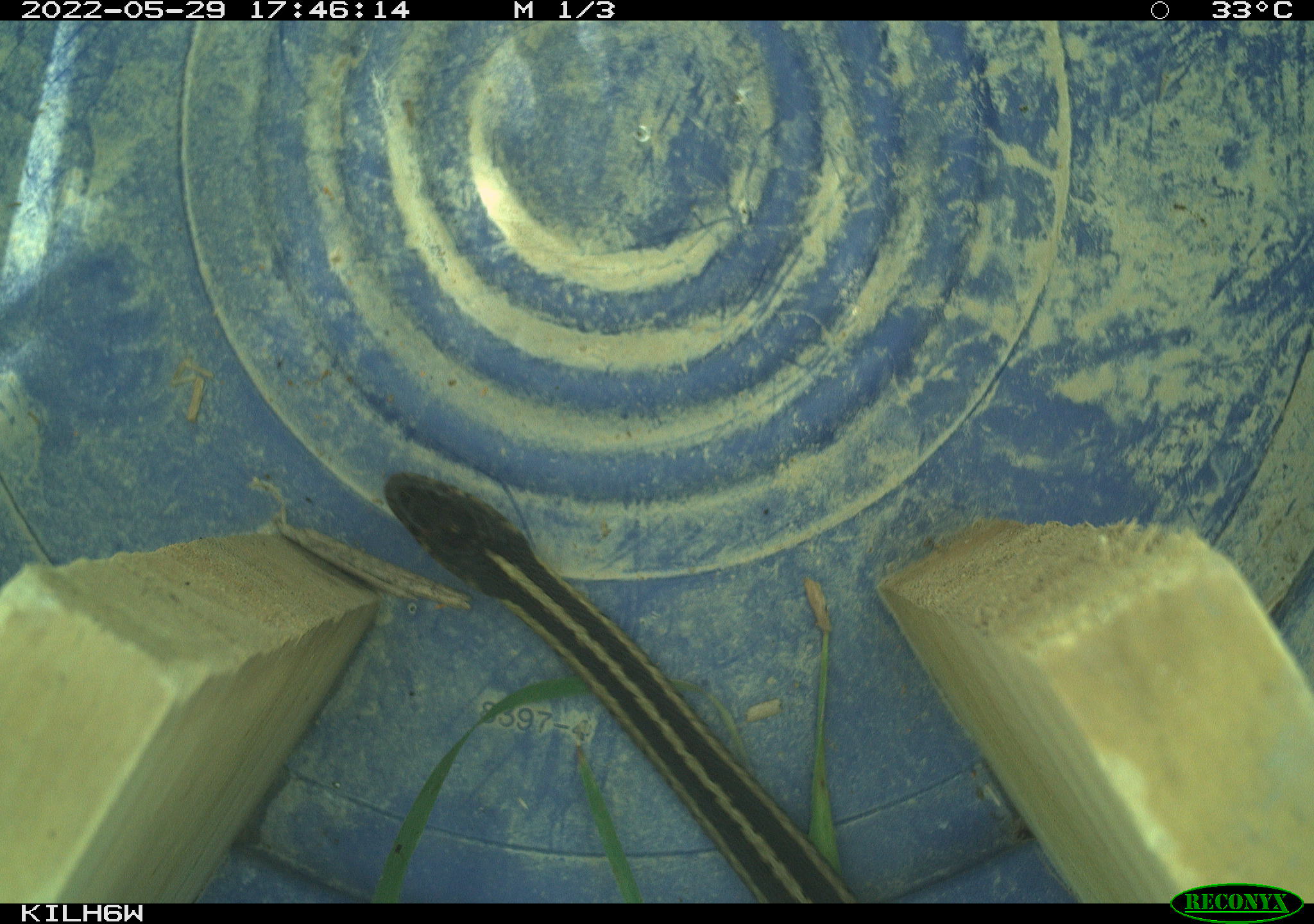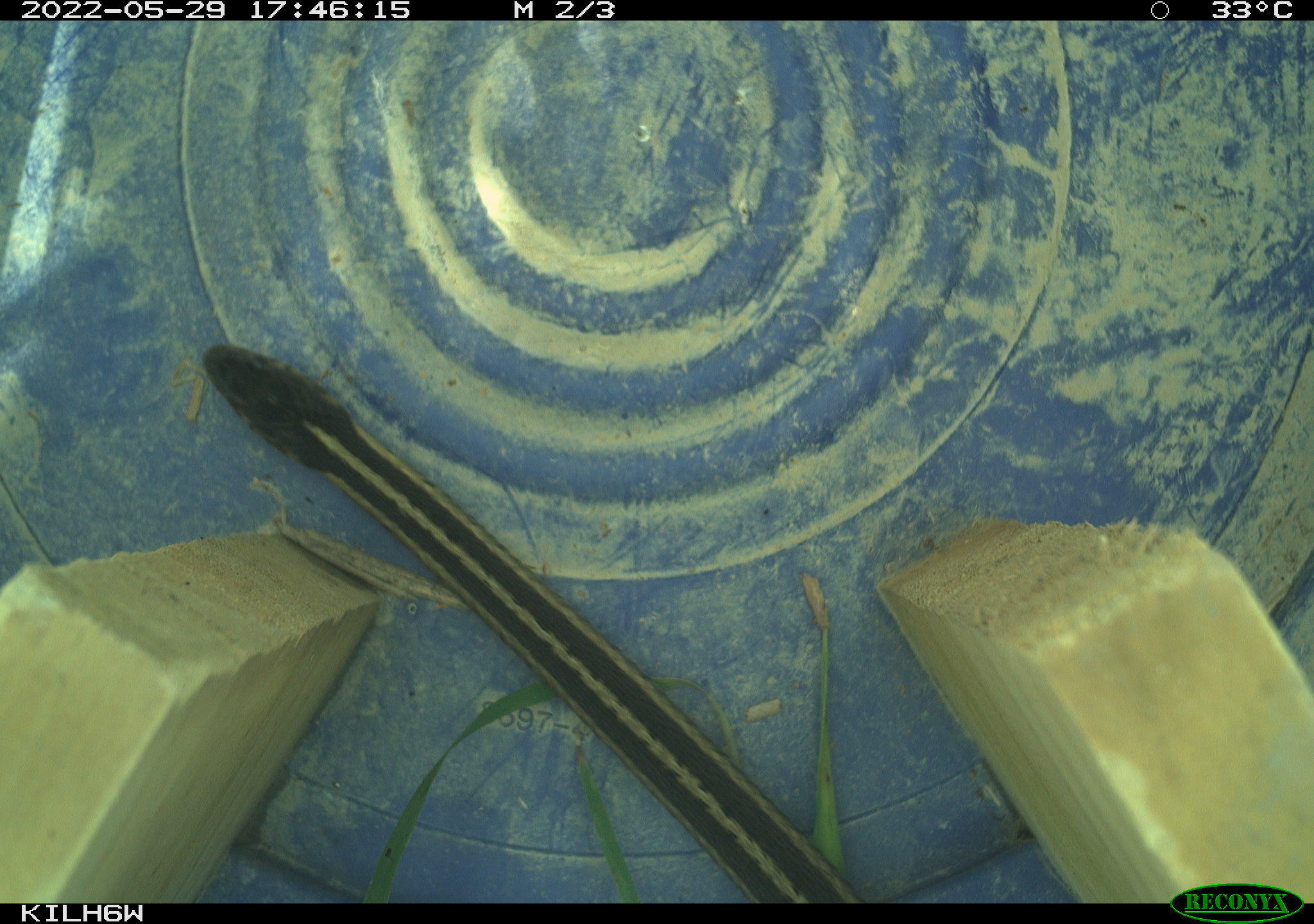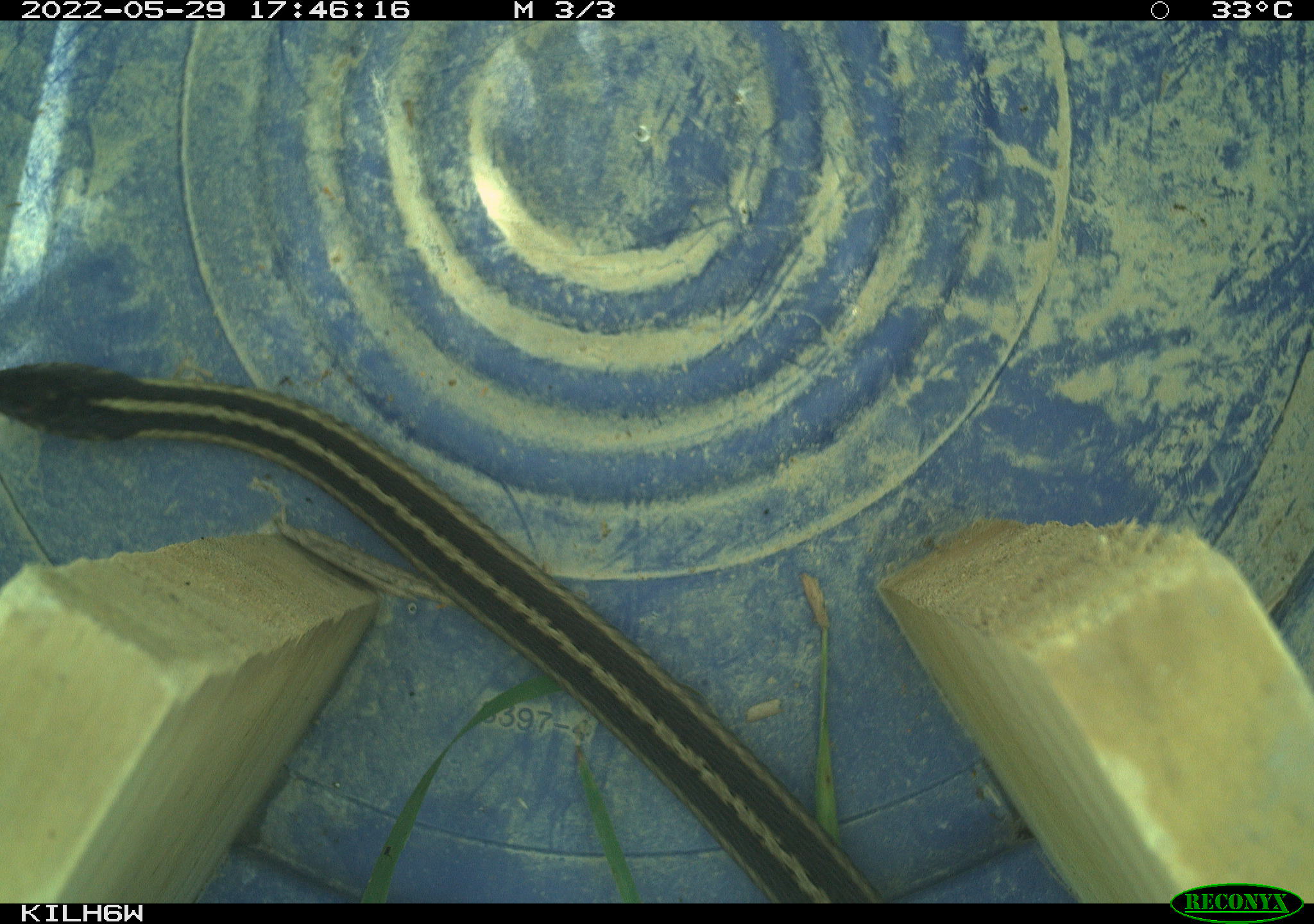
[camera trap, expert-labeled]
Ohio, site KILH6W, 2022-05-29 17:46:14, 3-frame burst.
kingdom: Animalia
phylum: Chordata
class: Reptilia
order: Squamata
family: Colubridae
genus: Thamnophis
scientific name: Thamnophis sirtalis sirtalis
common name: eastern gartersnake